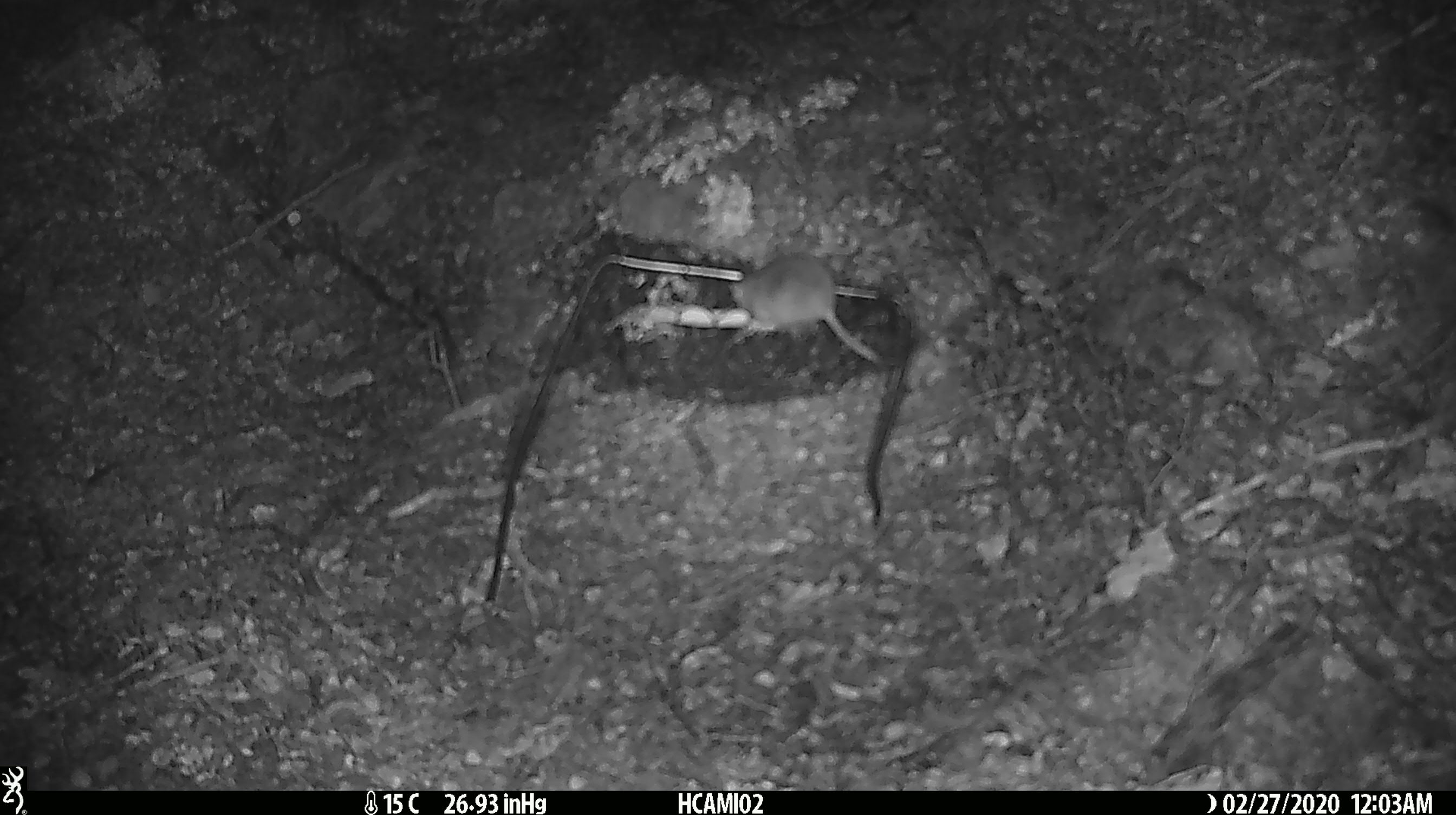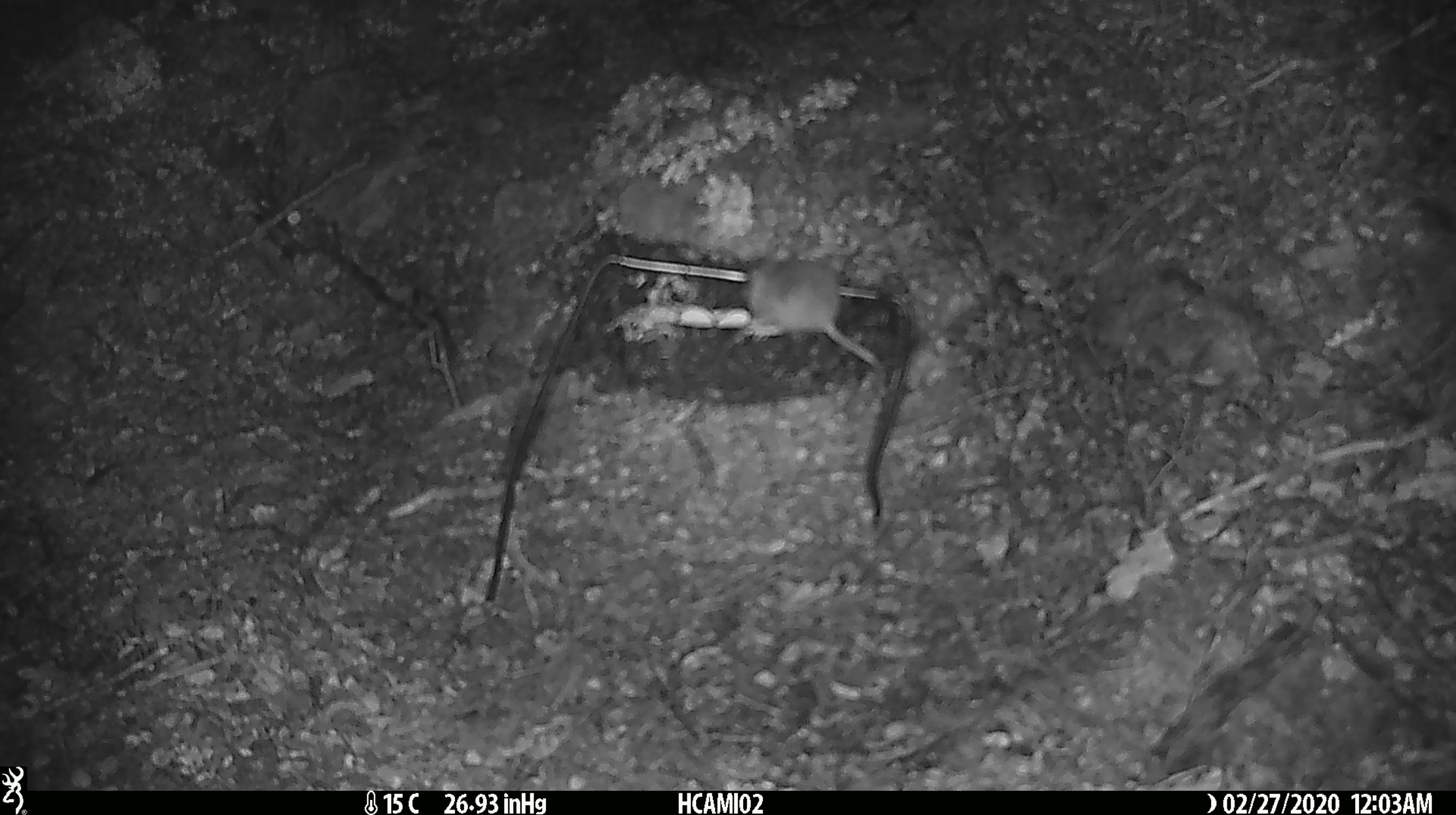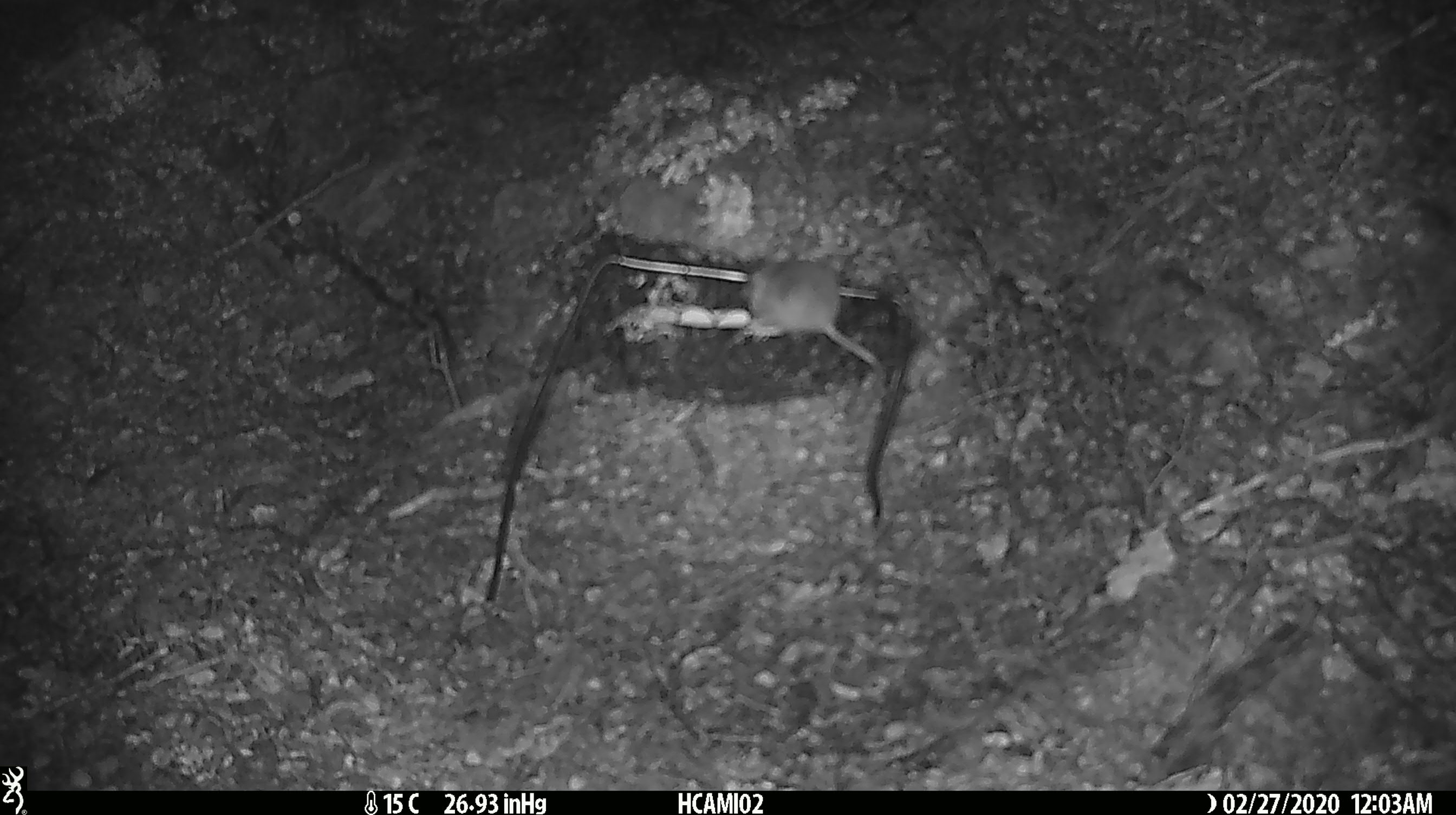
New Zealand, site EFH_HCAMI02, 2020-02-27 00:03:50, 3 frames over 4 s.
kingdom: Animalia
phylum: Chordata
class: Mammalia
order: Rodentia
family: Muridae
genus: Mus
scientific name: Mus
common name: mouse